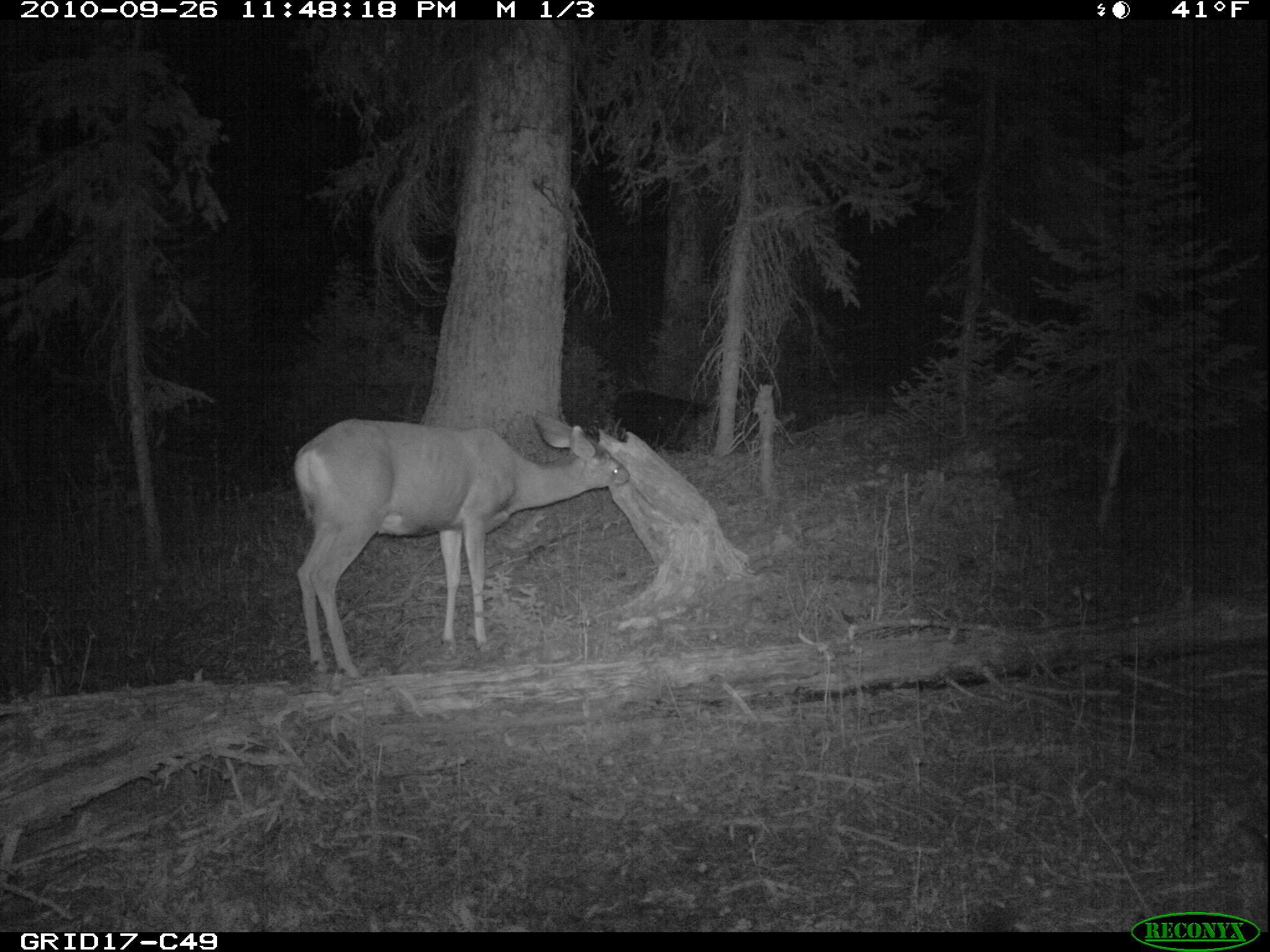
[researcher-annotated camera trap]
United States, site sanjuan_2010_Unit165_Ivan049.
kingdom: Animalia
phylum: Chordata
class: Mammalia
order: Artiodactyla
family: Cervidae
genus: Odocoileus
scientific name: Odocoileus hemionus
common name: mule deer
Odocoileus hemionus (mule deer).